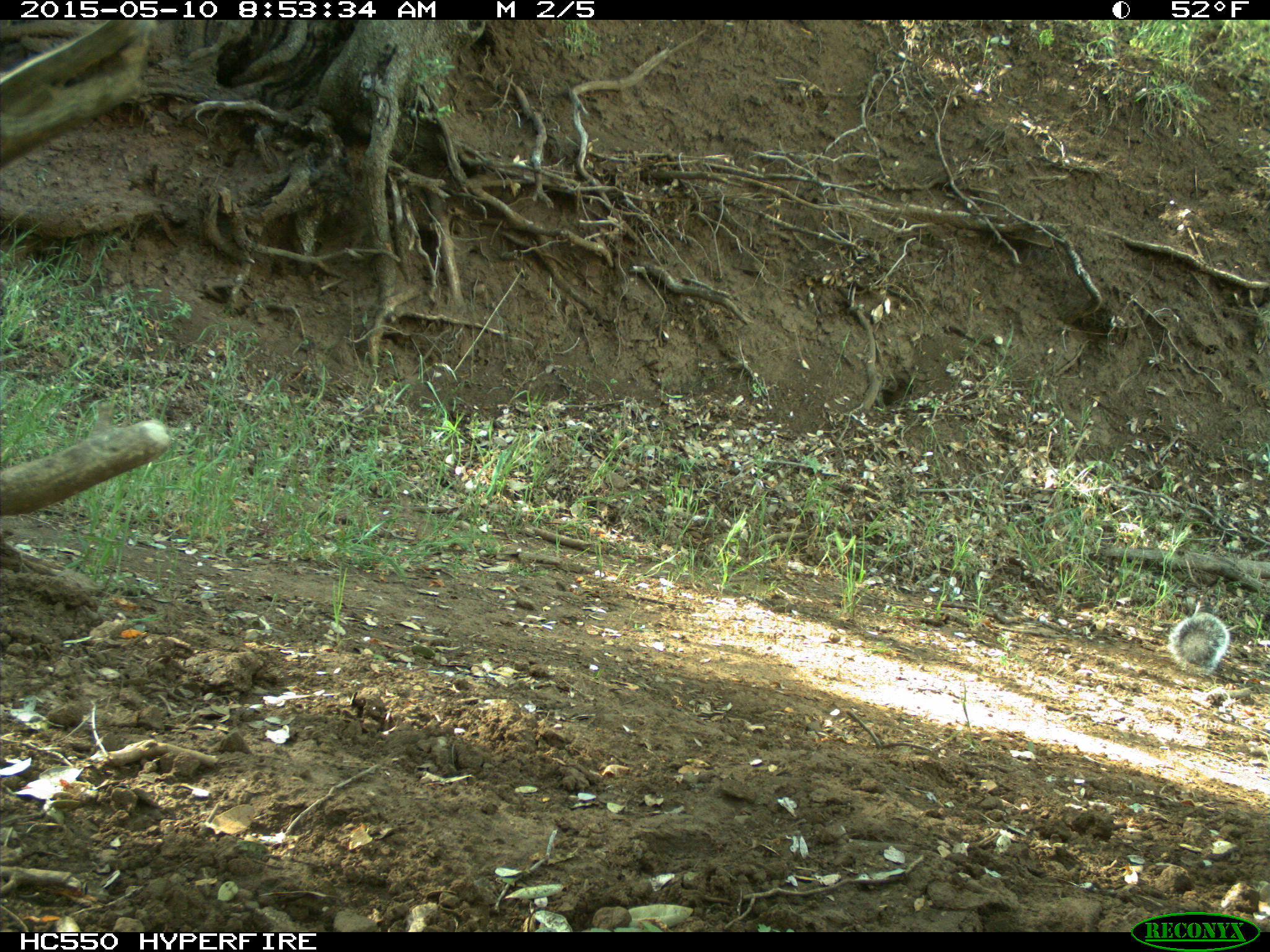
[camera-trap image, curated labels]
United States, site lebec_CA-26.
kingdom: Animalia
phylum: Chordata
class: Mammalia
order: Rodentia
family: Sciuridae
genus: Sciurus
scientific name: Sciurus carolinensis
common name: eastern gray squirrel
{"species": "Sciurus carolinensis (eastern gray squirrel)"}